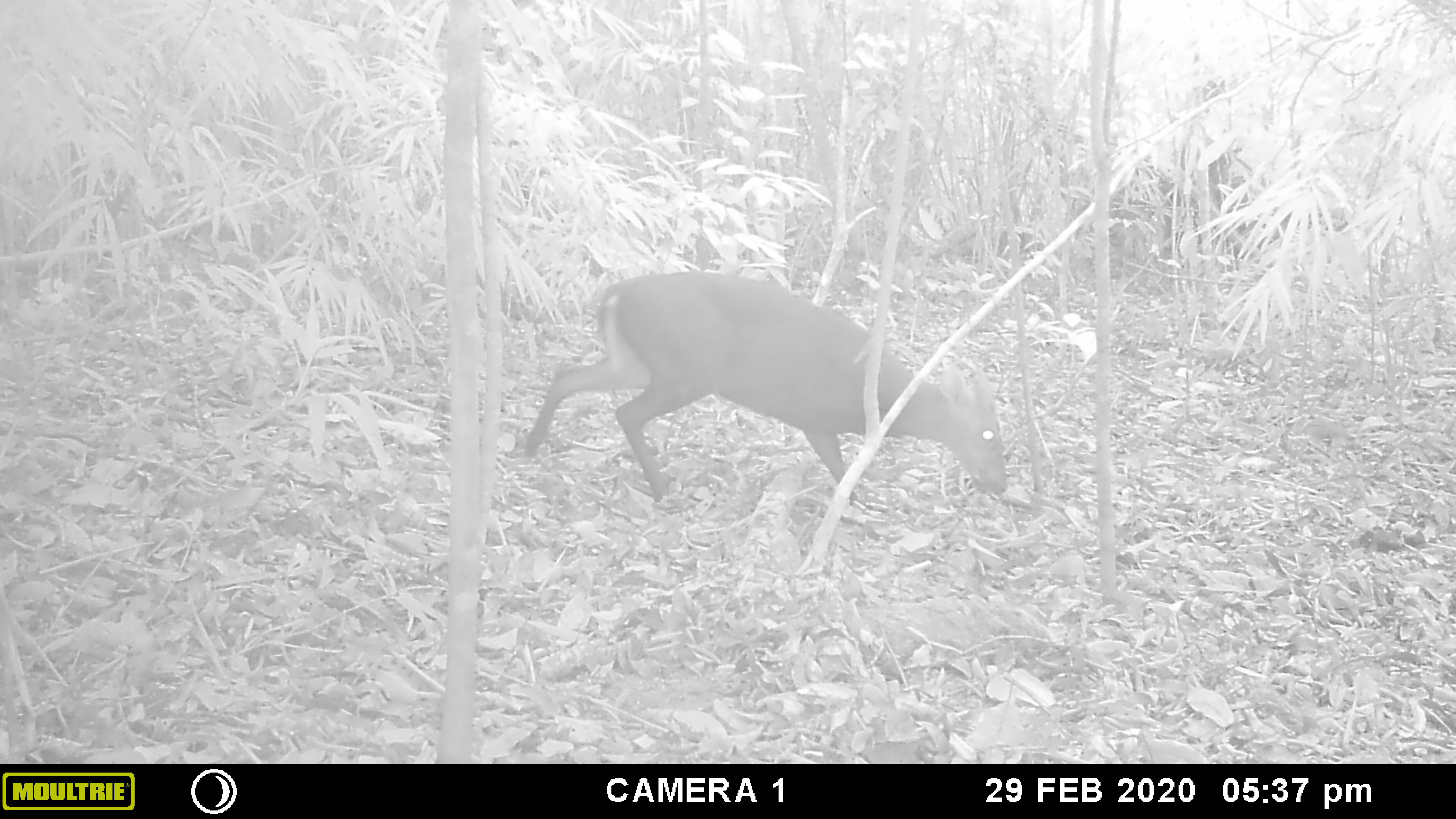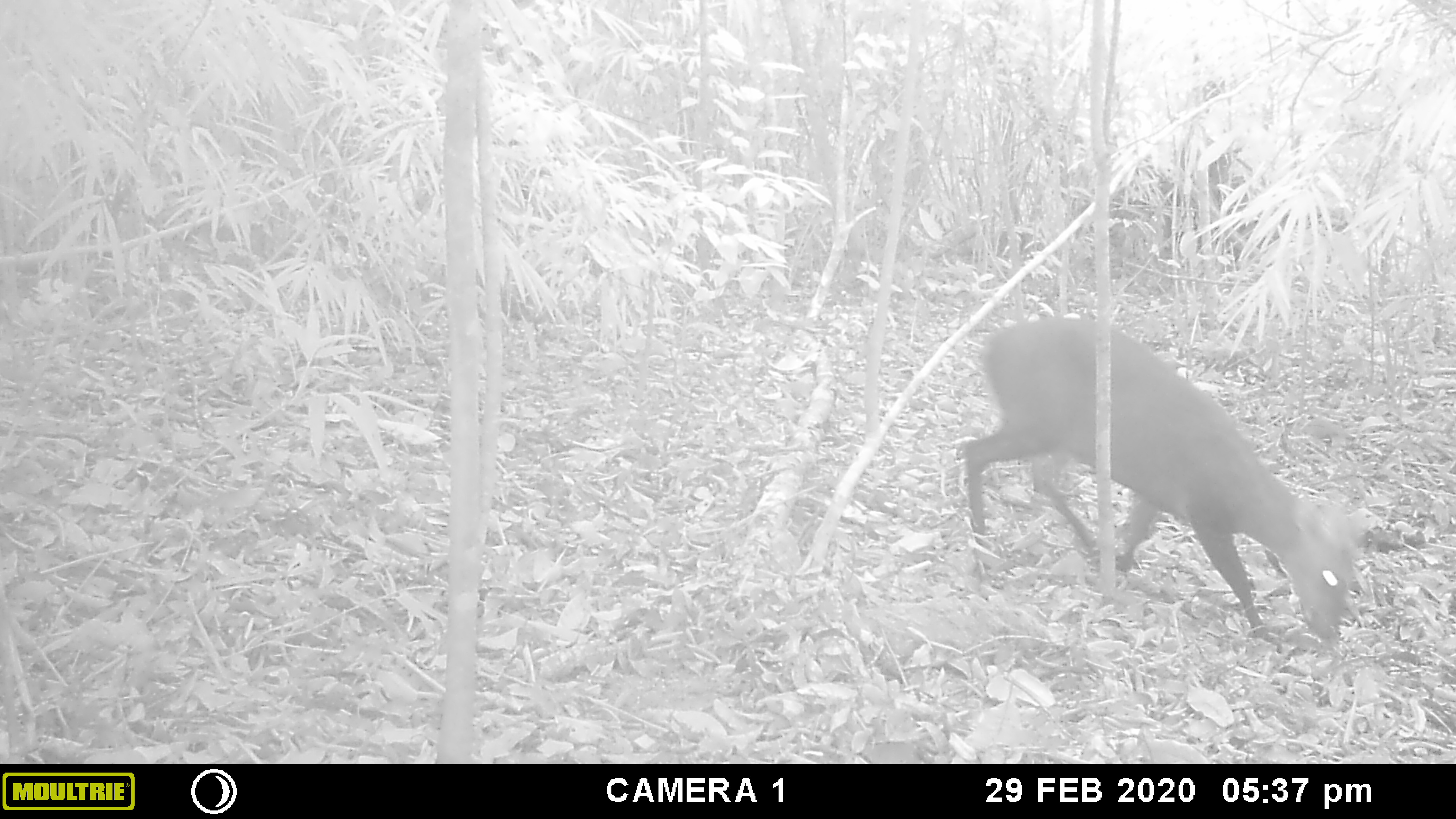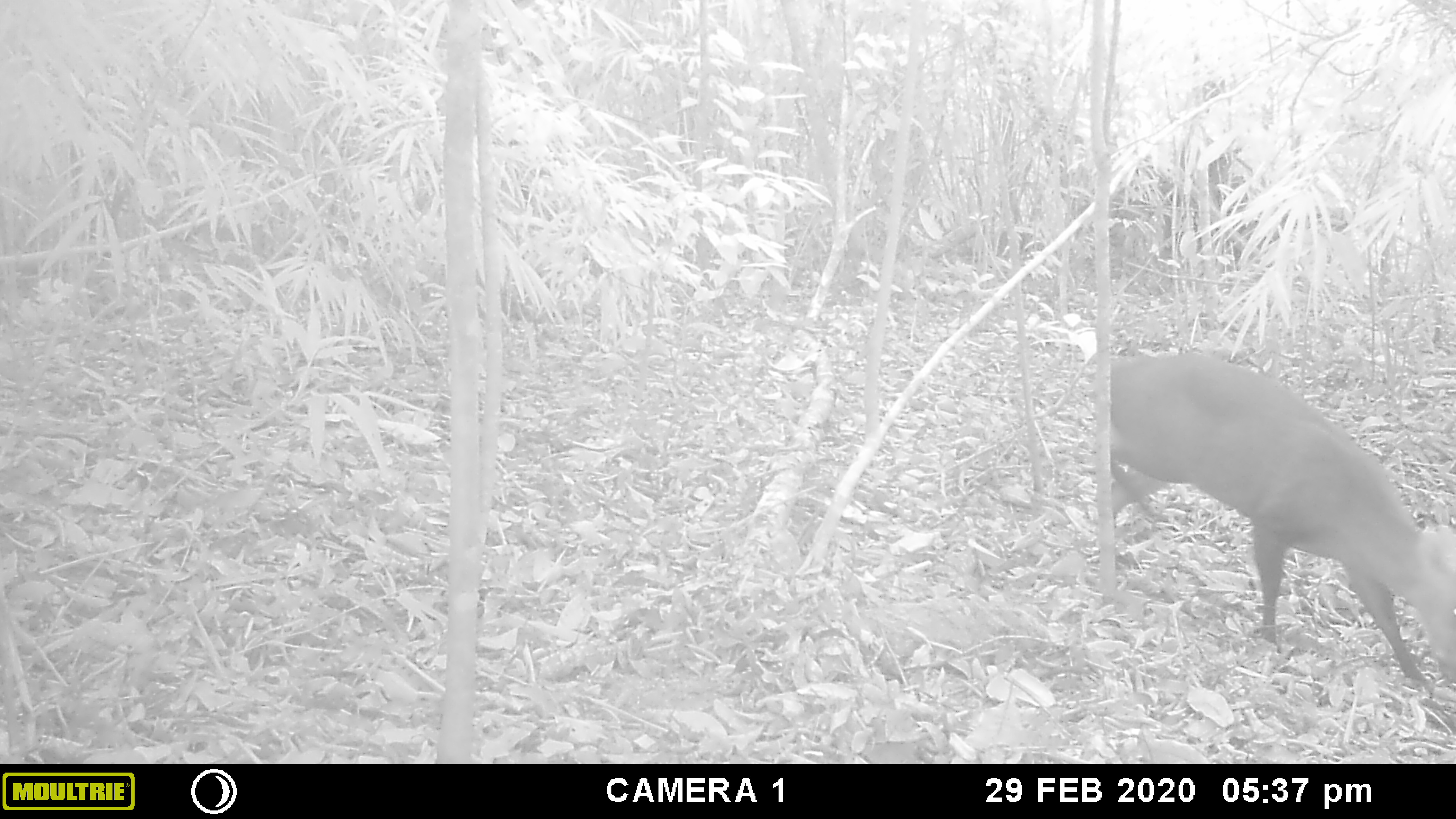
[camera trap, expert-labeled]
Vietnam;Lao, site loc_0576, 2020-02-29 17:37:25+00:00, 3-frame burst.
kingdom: Animalia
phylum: Chordata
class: Mammalia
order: Artiodactyla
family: Cervidae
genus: Muntiacus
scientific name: Muntiacus rooseveltorum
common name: roosevelt's muntjac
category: roosevelts muntjac group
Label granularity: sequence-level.